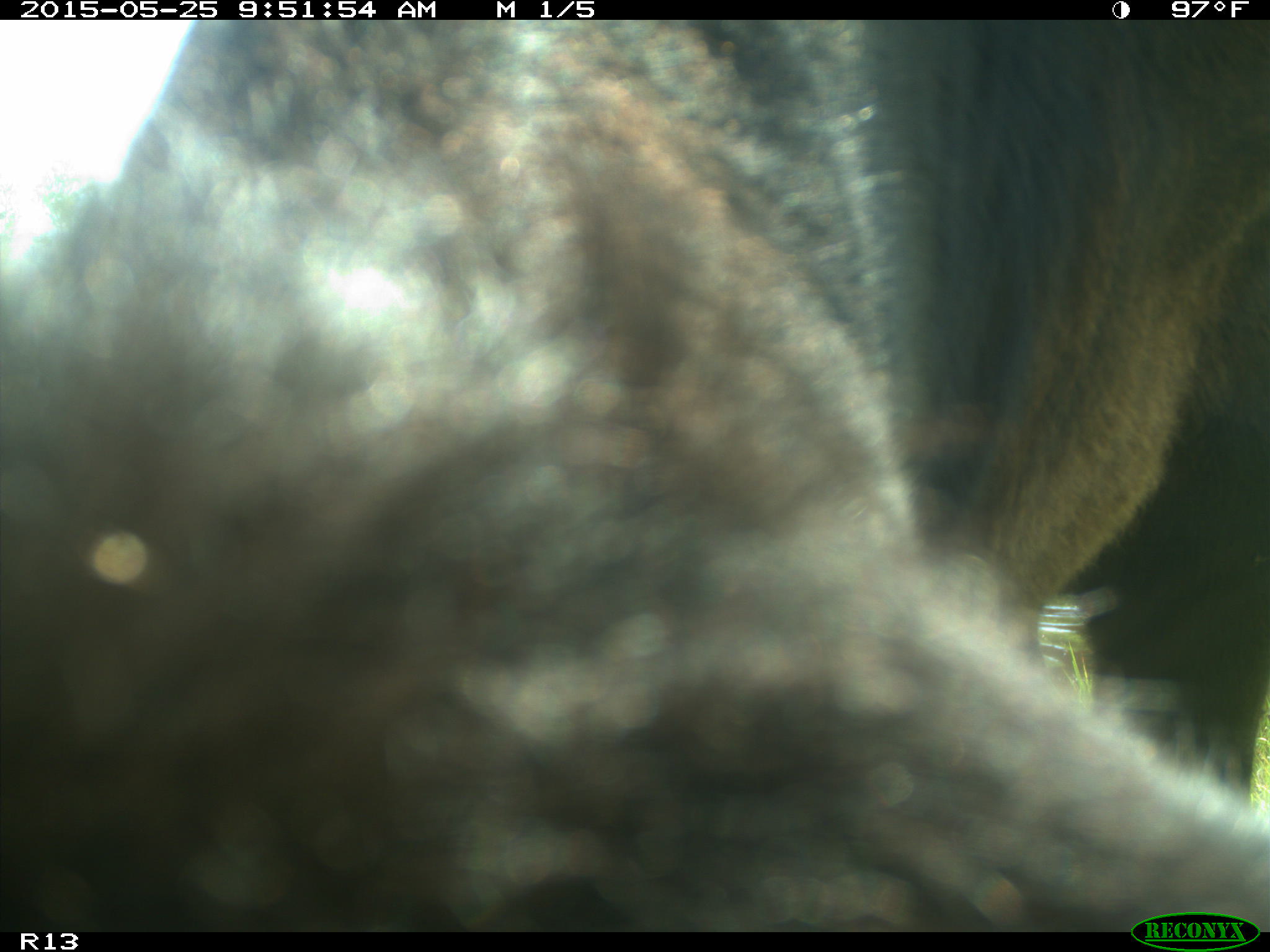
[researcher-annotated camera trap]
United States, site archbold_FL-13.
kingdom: Animalia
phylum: Chordata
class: Mammalia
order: Artiodactyla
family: Bovidae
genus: Bos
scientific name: Bos taurus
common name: domestic cow